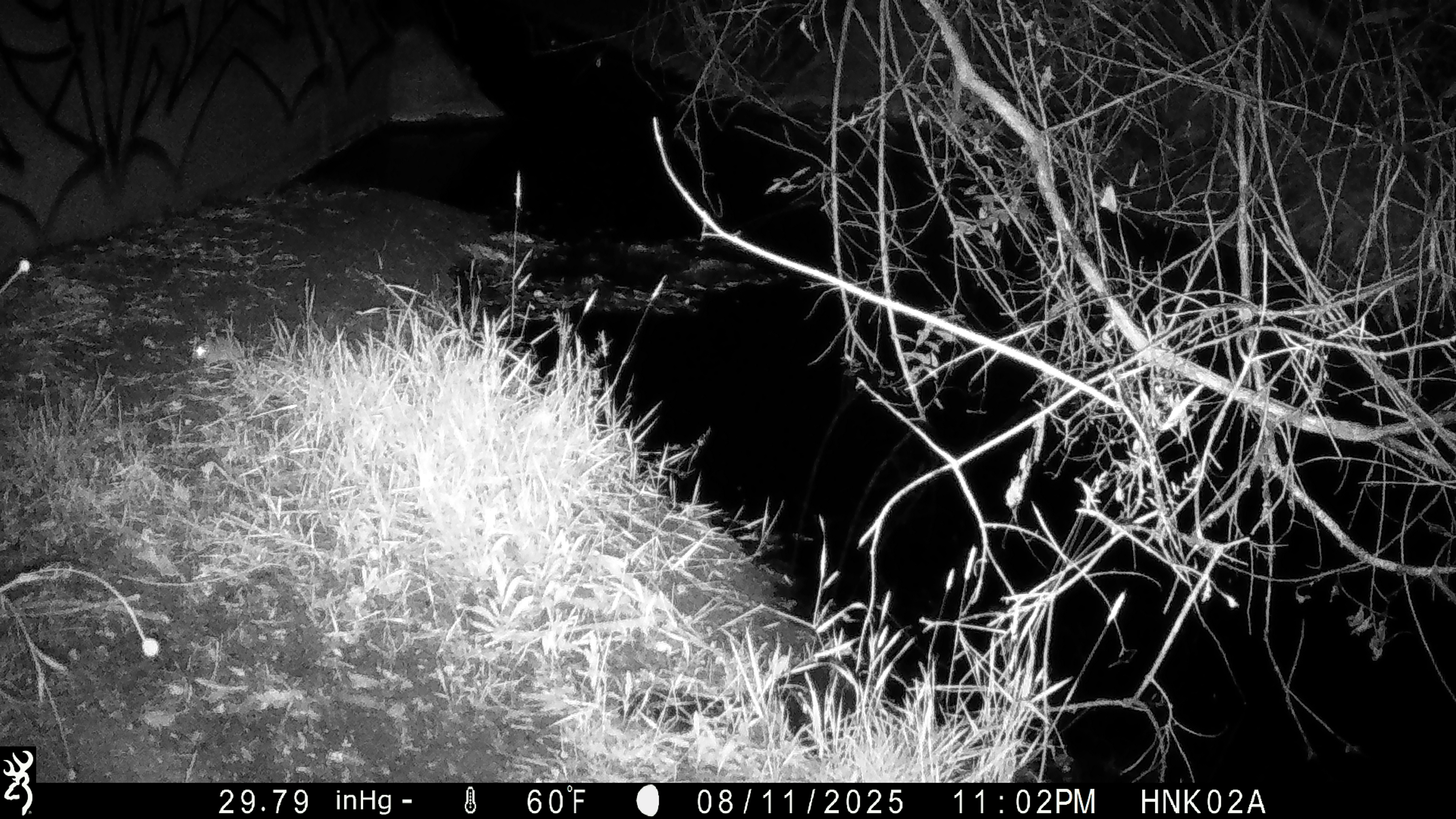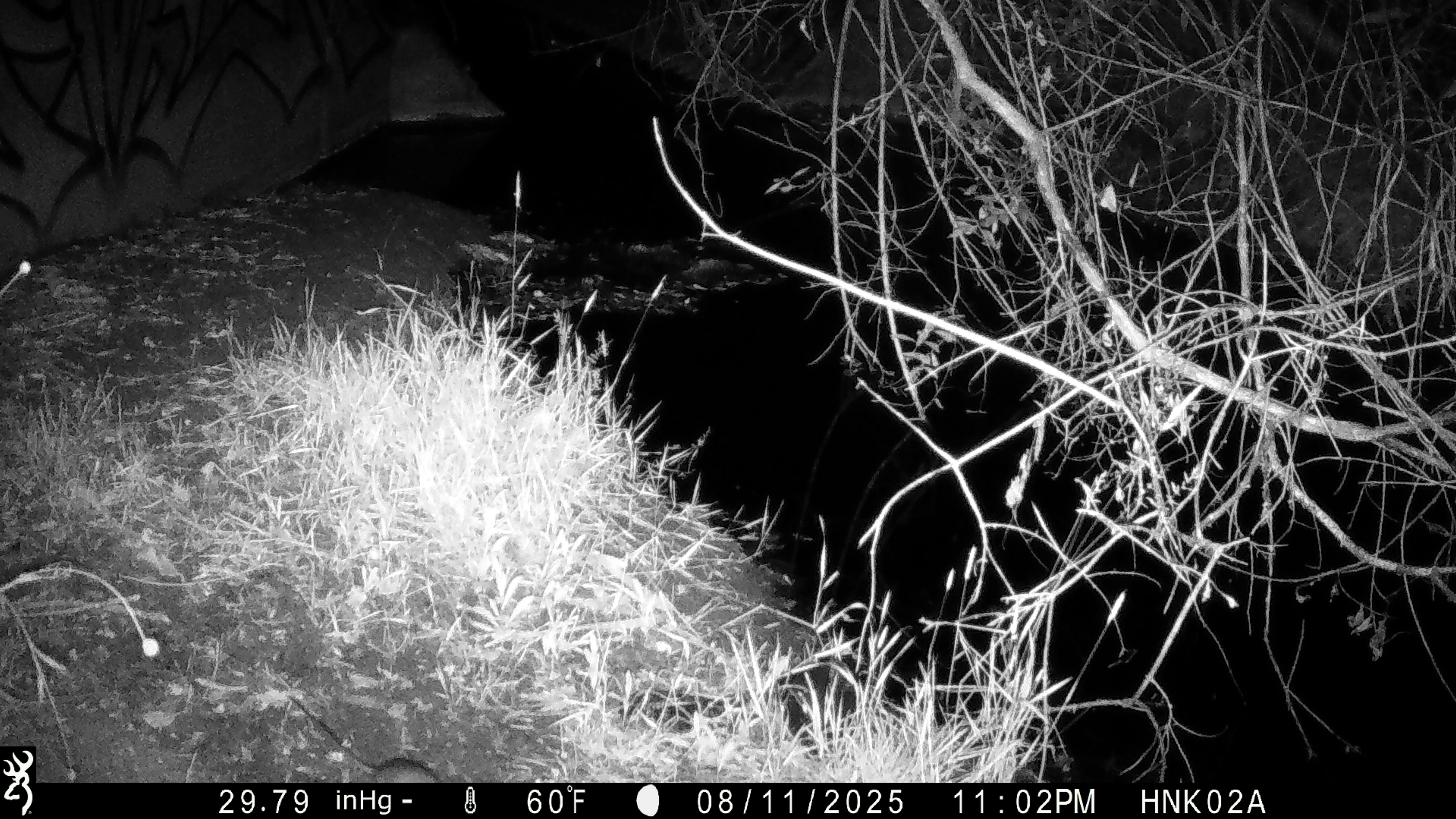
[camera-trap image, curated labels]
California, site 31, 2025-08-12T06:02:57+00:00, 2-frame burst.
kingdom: Animalia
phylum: Chordata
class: Mammalia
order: Rodentia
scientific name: Rodentia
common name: mouse or rat